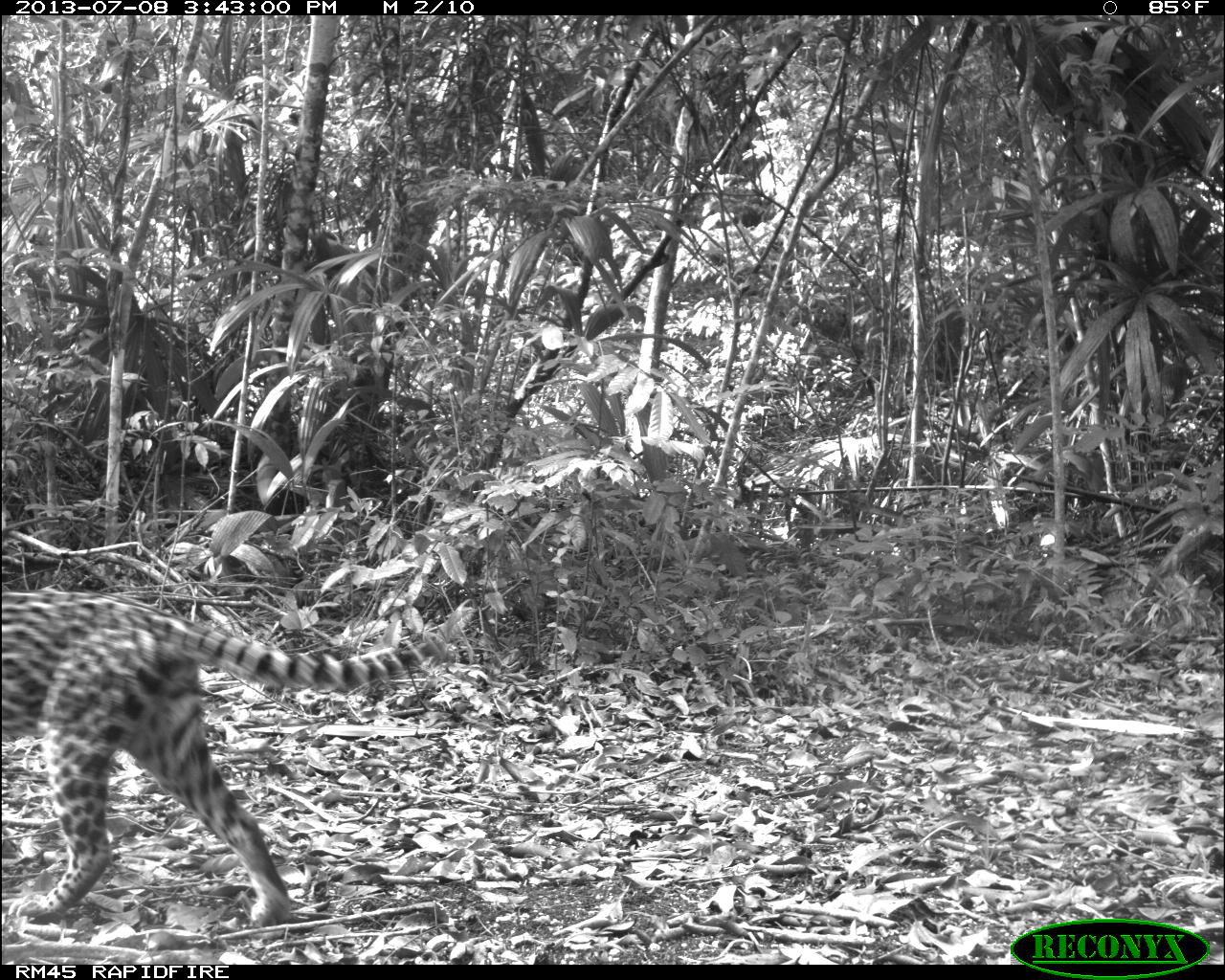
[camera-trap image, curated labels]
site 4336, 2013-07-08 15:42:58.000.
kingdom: Animalia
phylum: Chordata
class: Mammalia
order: Carnivora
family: Felidae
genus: Leopardus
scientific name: Leopardus pardalis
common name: ocelot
Leopardus pardalis (ocelot), count 1, sex female.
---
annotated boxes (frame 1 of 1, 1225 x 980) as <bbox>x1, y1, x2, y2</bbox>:
leopardus pardalis: <bbox>0, 589, 418, 928</bbox>